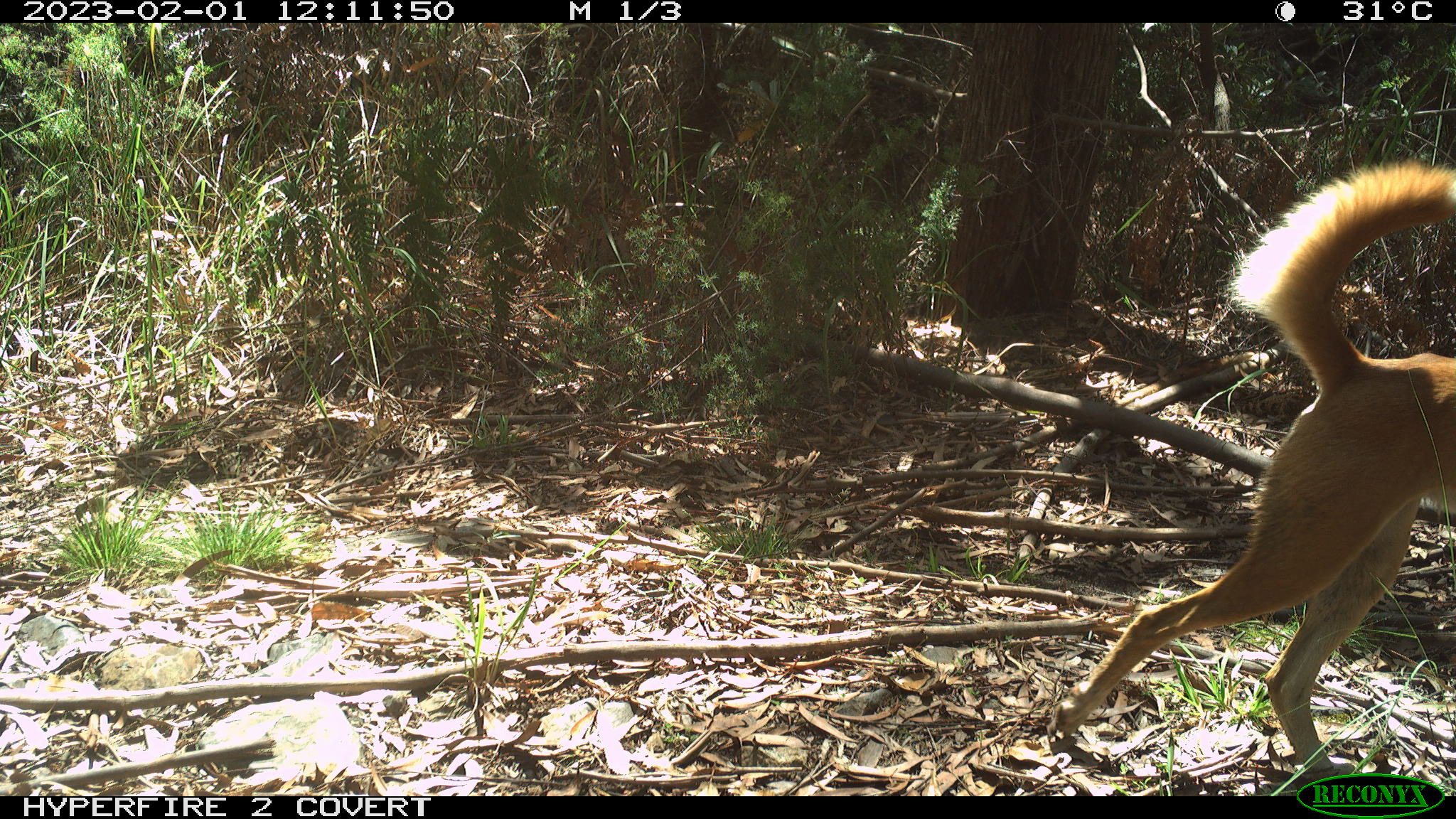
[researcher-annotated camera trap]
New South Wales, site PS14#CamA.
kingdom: Animalia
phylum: Chordata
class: Mammalia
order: Carnivora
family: Canidae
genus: Canis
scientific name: Canis familiaris dingo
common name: dingo